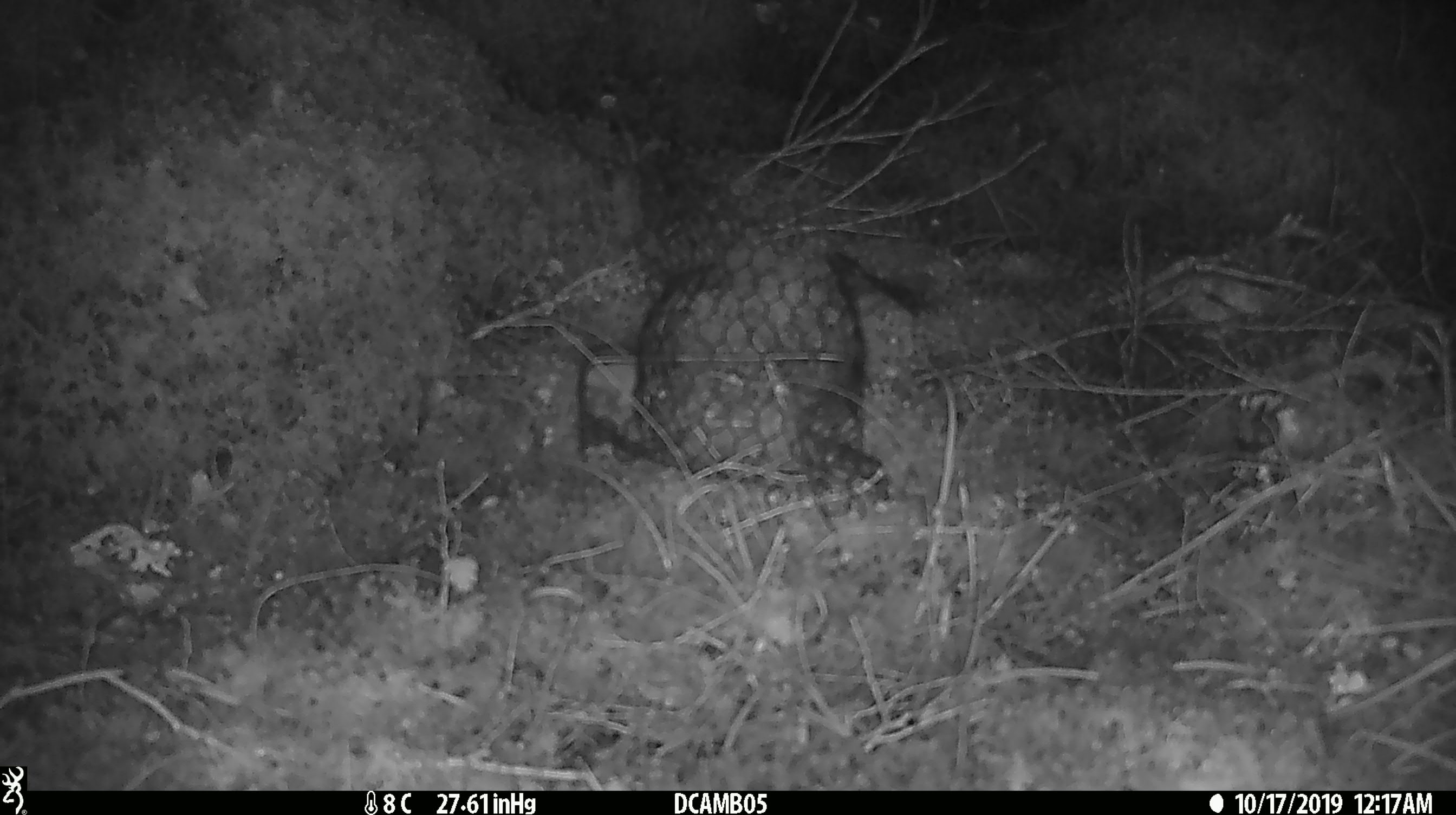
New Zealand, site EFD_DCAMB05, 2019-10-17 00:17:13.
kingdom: Animalia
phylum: Chordata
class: Mammalia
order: Rodentia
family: Muridae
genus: Mus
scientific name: Mus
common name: mouse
Mouse (Mus).